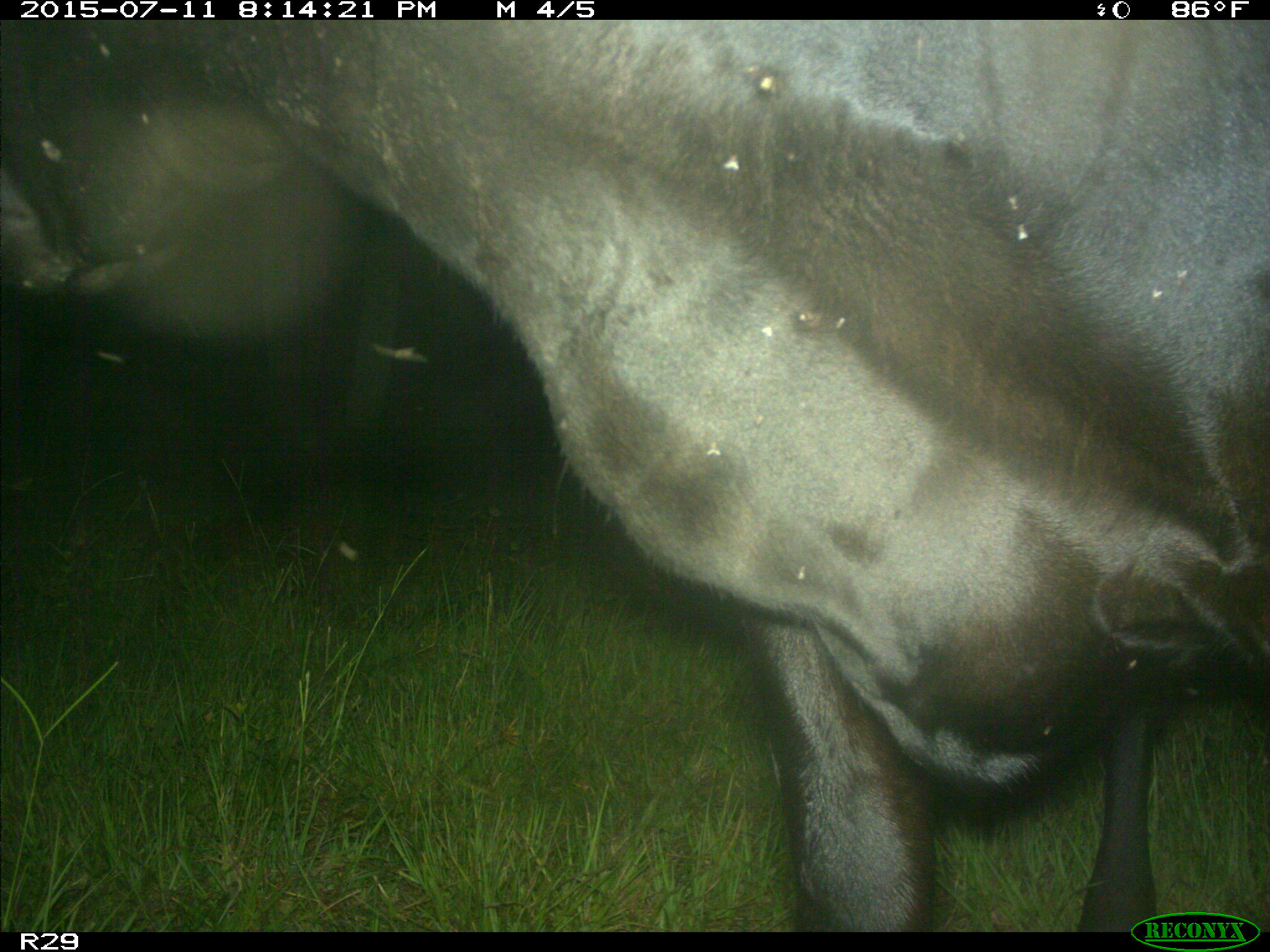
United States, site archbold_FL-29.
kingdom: Animalia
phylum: Chordata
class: Mammalia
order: Artiodactyla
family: Bovidae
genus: Bos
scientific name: Bos taurus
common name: domestic cow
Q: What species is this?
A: Bos taurus (domestic cow).